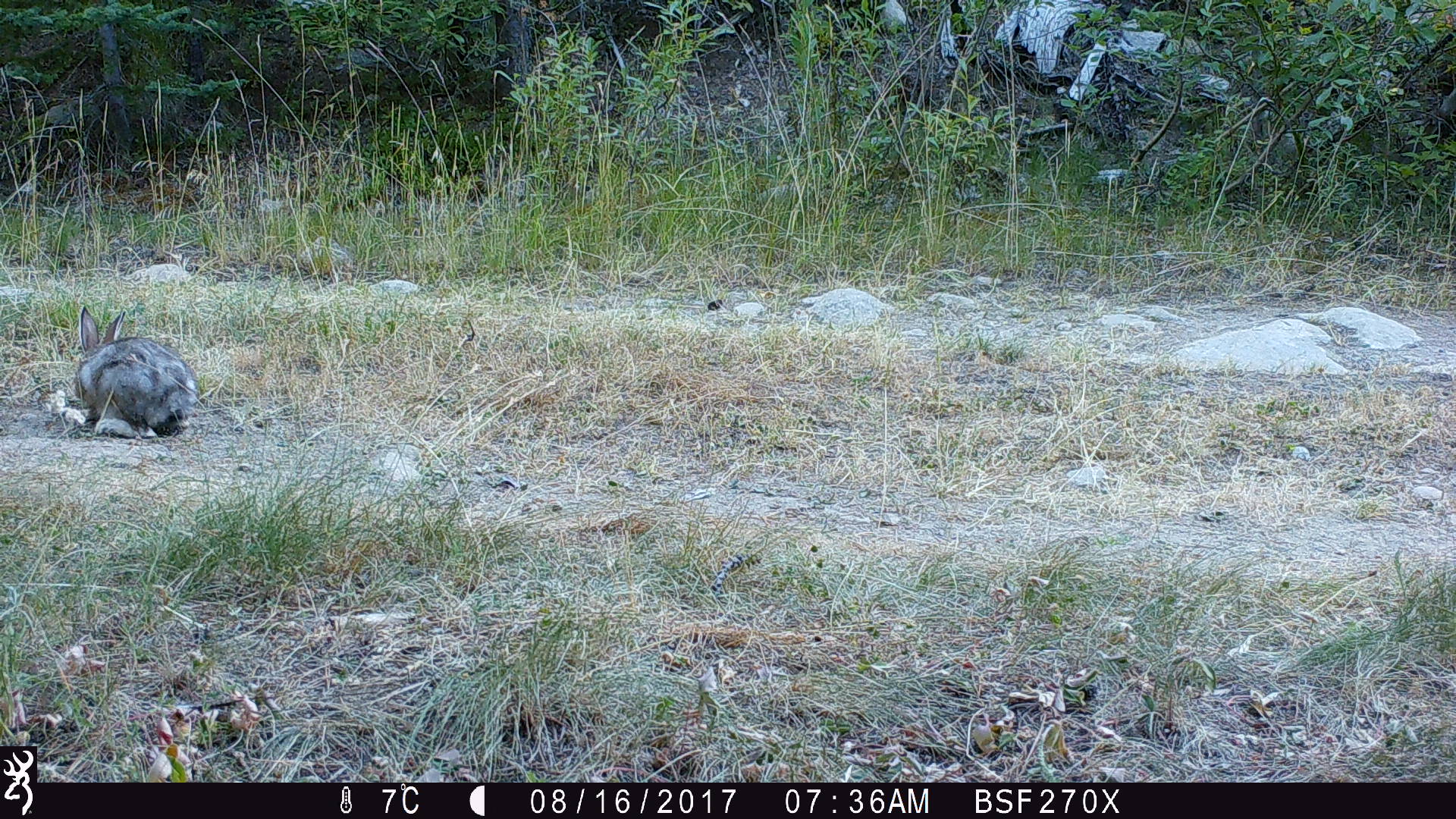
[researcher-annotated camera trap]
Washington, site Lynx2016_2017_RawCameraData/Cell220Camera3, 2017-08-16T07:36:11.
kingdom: Animalia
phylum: Chordata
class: Mammalia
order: Lagomorpha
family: Leporidae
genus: Lepus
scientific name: Lepus americanus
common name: snowshoe hare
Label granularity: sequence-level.